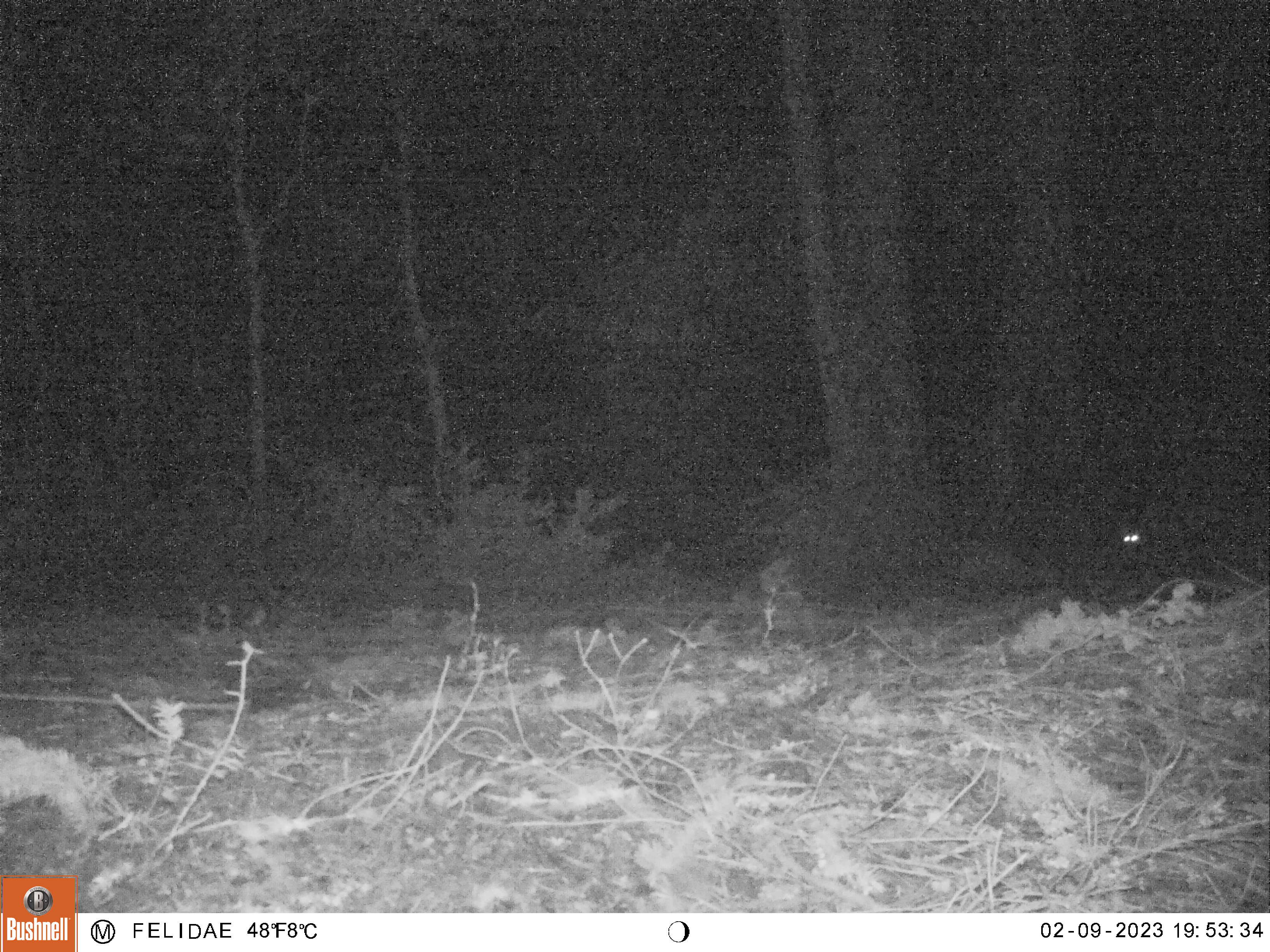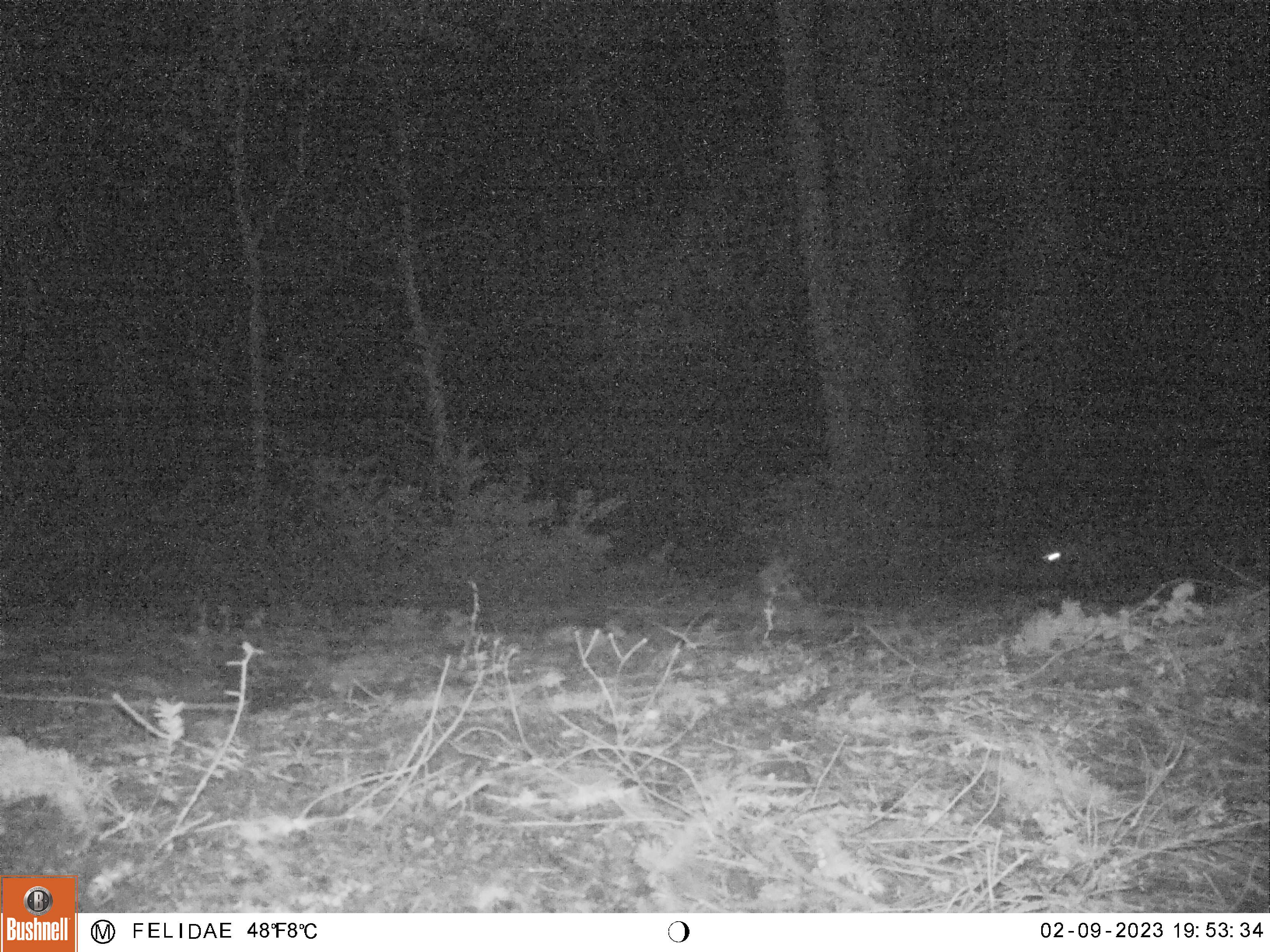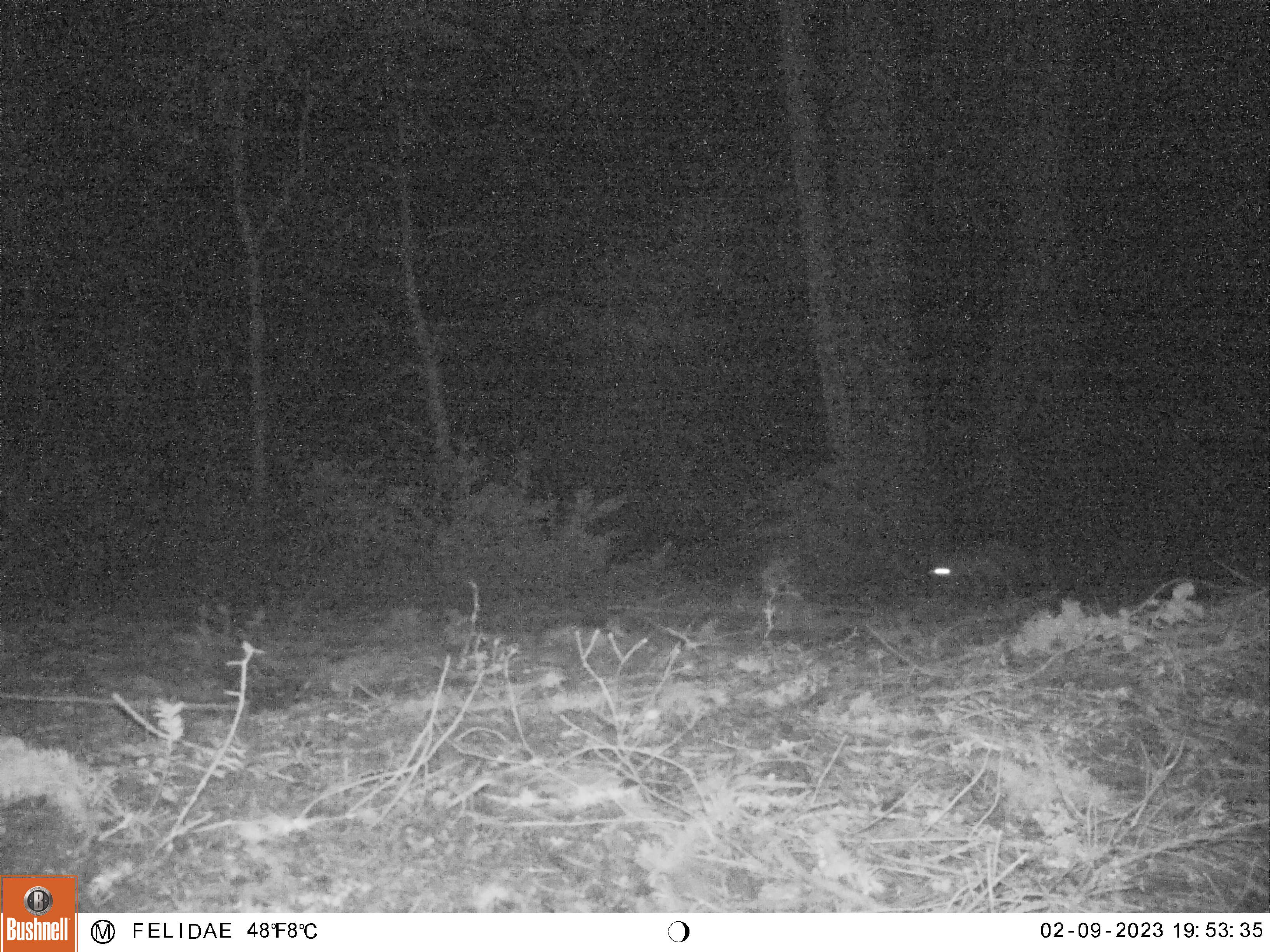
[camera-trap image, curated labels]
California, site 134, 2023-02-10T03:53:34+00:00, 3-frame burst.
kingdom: Animalia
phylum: Chordata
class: Mammalia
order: Carnivora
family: Canidae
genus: Urocyon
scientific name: Urocyon cinereoargenteus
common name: gray fox